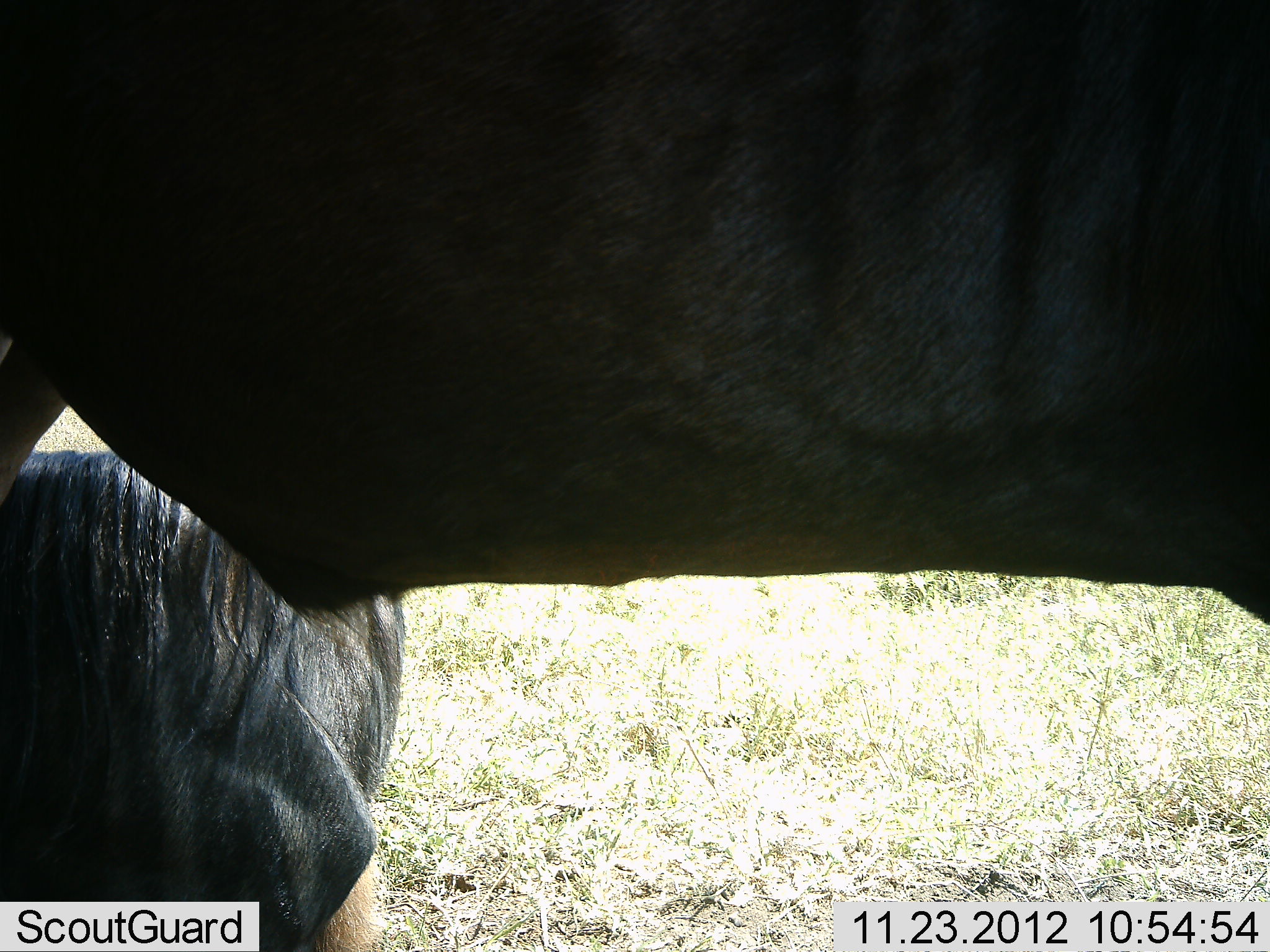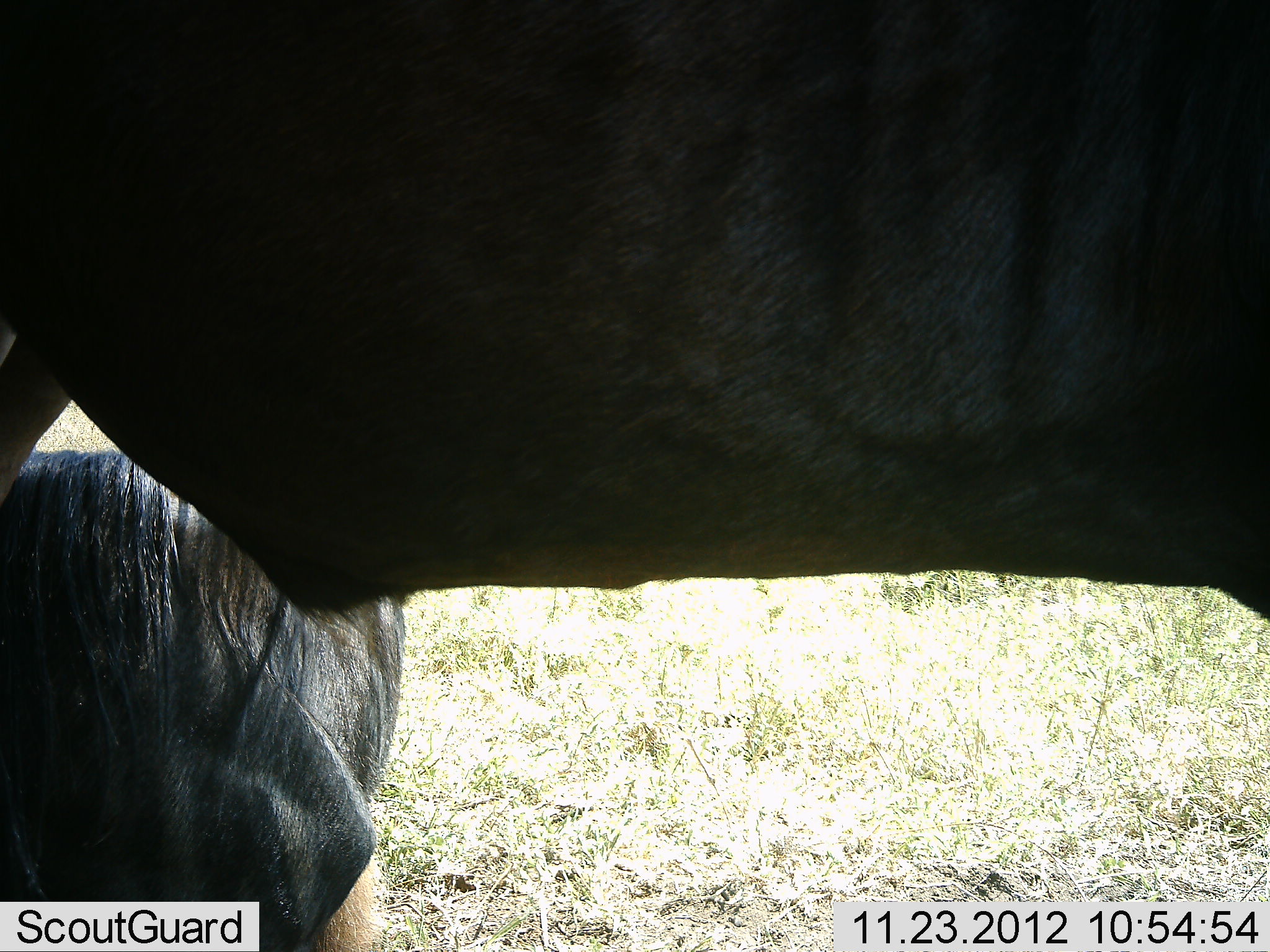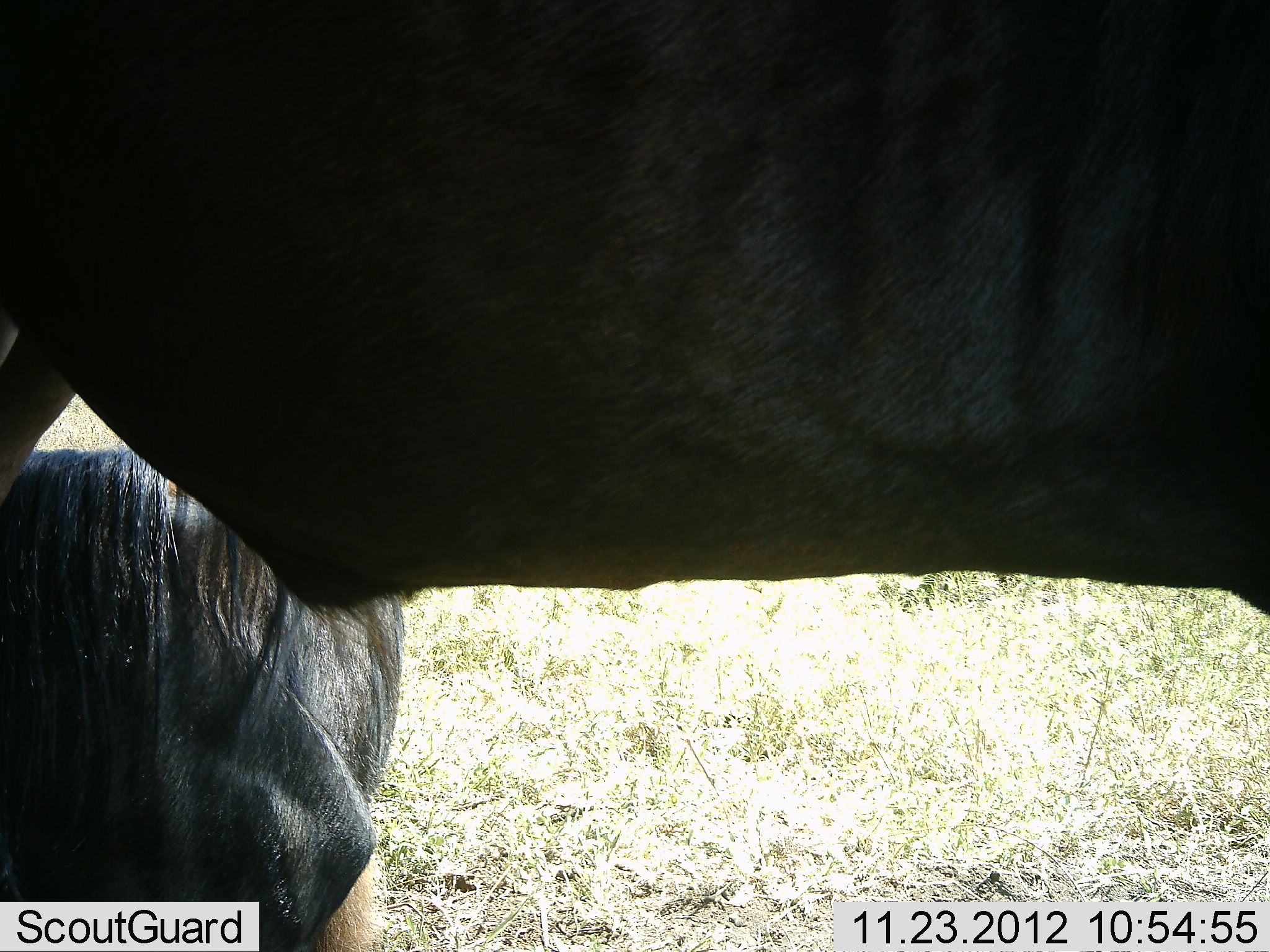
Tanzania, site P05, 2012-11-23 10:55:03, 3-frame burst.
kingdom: Animalia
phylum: Chordata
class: Mammalia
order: Artiodactyla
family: Bovidae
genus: Connochaetes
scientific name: Connochaetes taurinus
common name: blue wildebeest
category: wildebeest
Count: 2.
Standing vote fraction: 100%.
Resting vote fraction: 60%.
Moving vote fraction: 0%.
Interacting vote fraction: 0%.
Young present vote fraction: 0%.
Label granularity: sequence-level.